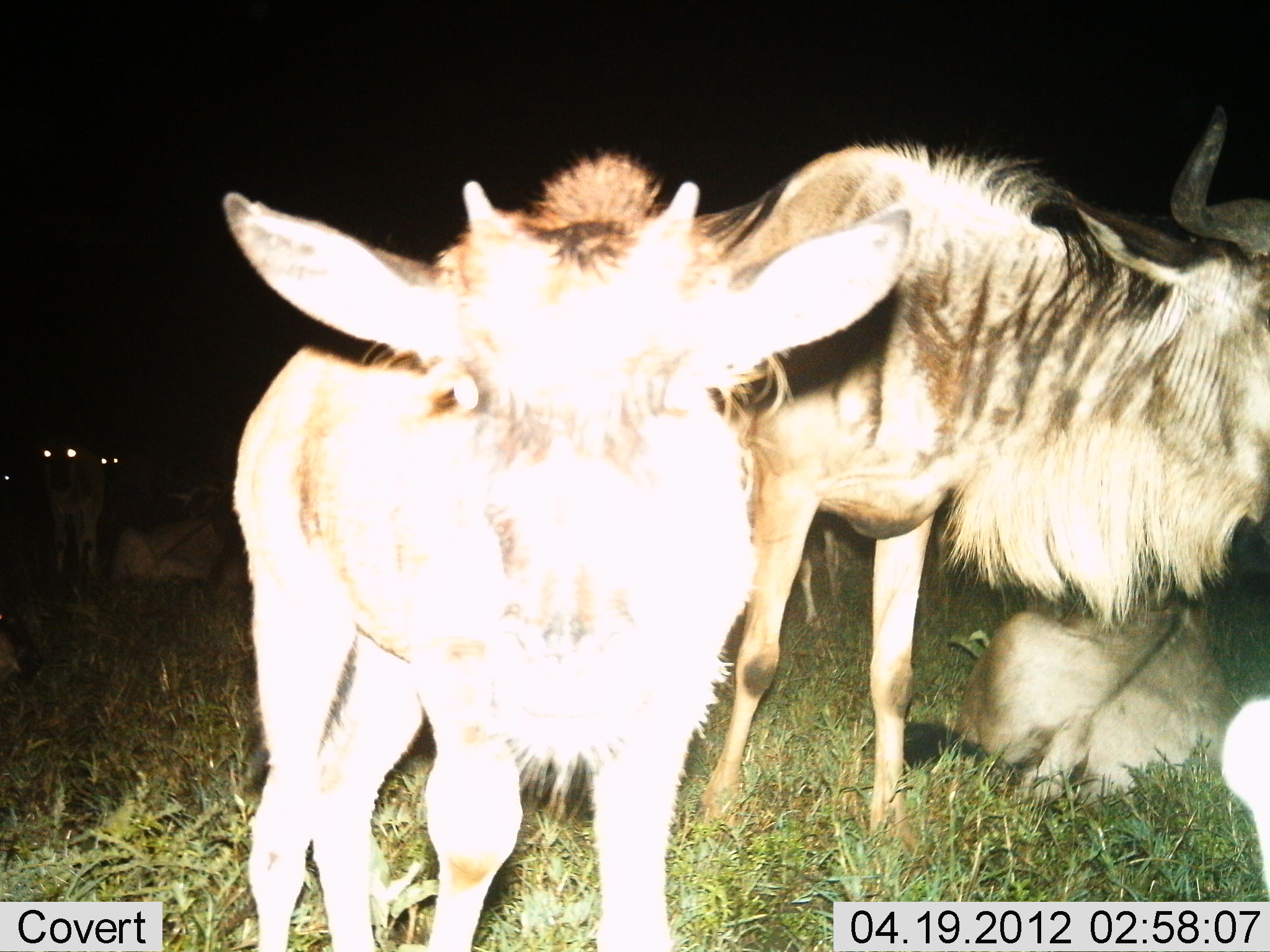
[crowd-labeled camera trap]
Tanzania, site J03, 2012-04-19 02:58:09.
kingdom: Animalia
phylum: Chordata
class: Mammalia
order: Artiodactyla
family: Bovidae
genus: Connochaetes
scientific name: Connochaetes taurinus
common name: blue wildebeest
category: wildebeest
Wildebeest (blue wildebeest) (Connochaetes taurinus), count 6. Behavior (volunteer vote fractions): standing 77%, resting 86%, moving 0%, interacting 0%. Young present (vote fraction): 64%. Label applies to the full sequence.